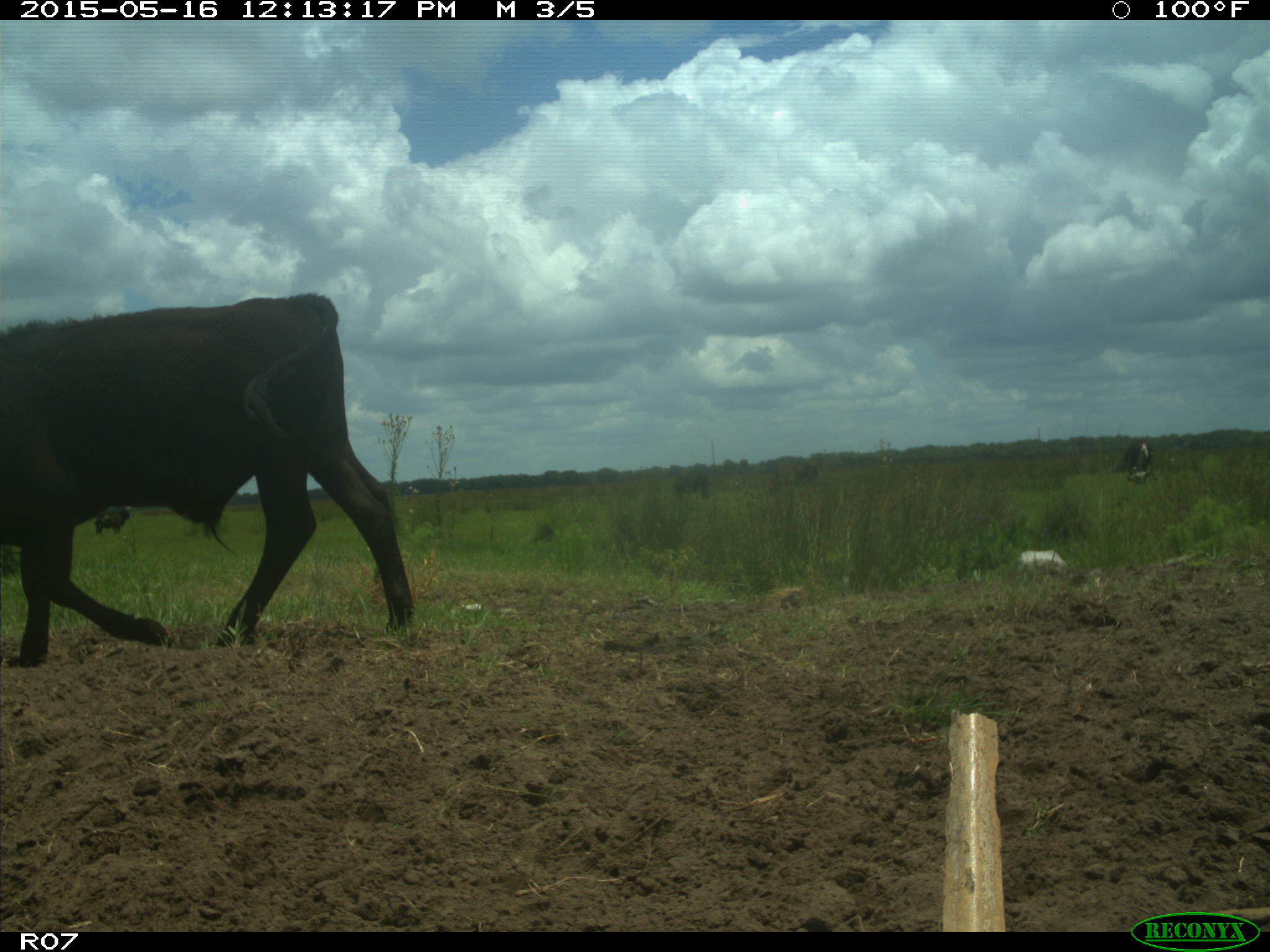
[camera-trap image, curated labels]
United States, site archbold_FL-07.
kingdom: Animalia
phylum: Chordata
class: Mammalia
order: Artiodactyla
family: Bovidae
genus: Bos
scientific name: Bos taurus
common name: domestic cow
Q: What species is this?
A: Bos taurus (domestic cow).